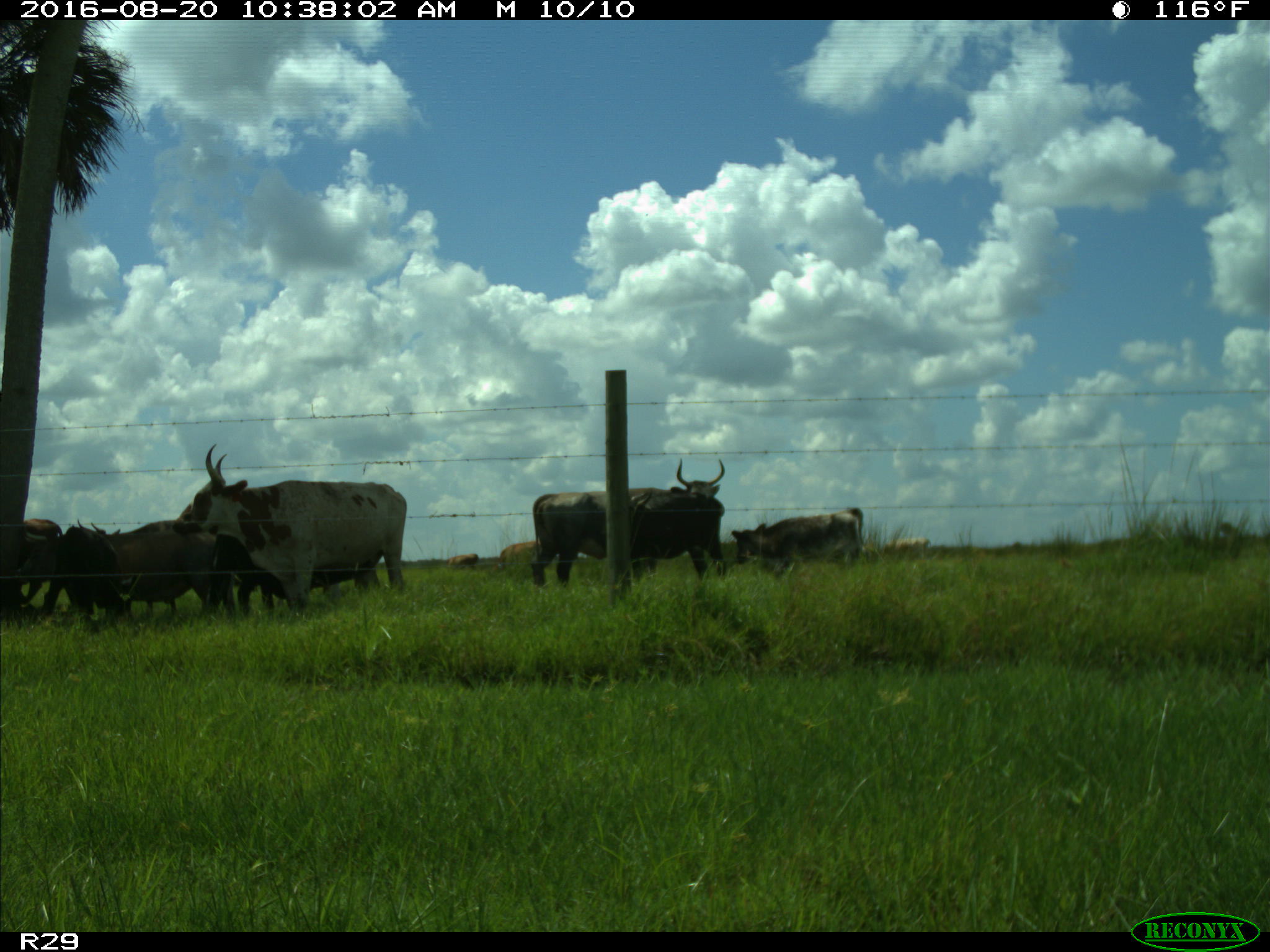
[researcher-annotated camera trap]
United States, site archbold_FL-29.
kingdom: Animalia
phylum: Chordata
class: Mammalia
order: Artiodactyla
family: Bovidae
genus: Bos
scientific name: Bos taurus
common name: domestic cow